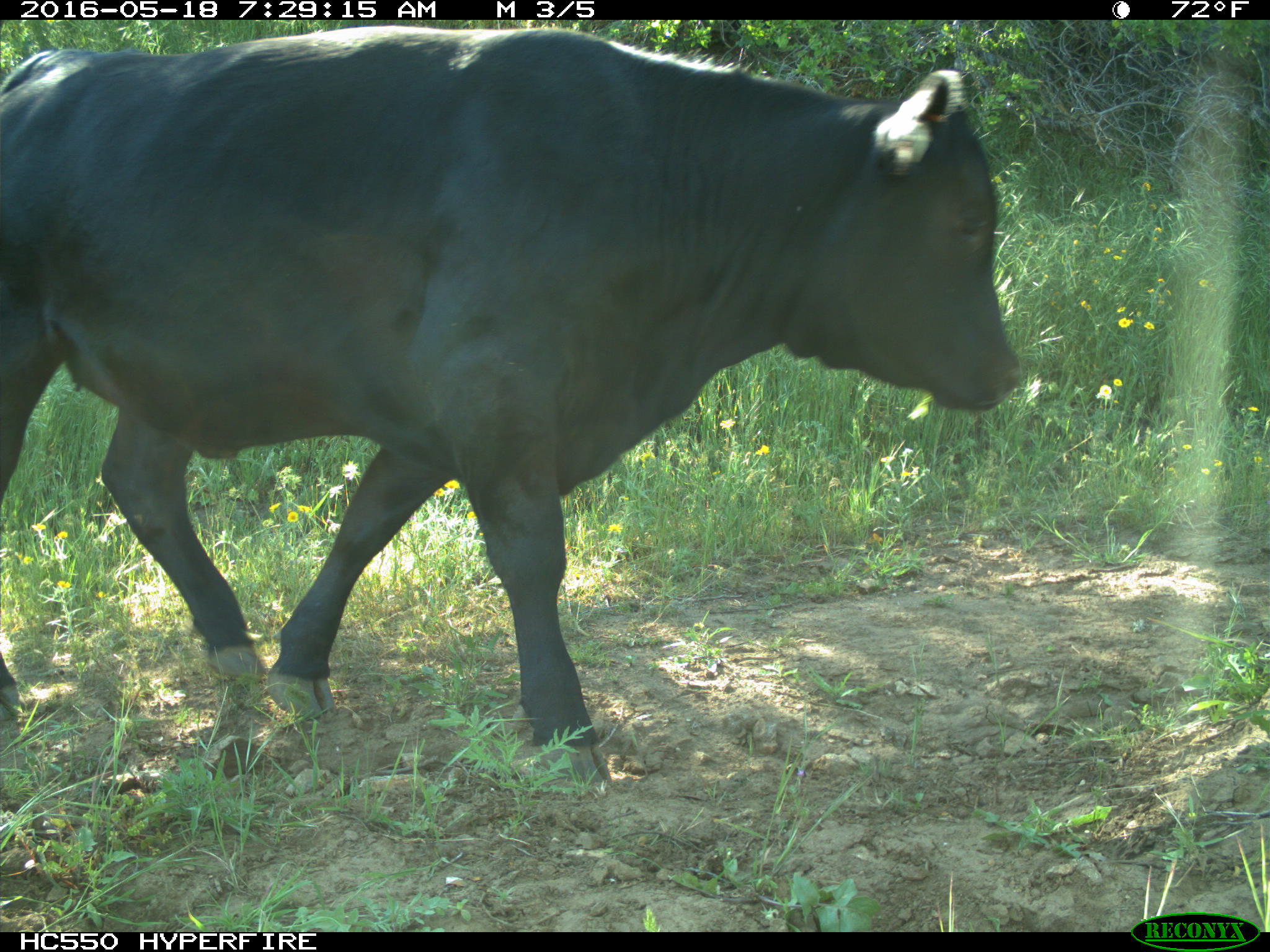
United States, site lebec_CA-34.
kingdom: Animalia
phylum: Chordata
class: Mammalia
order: Artiodactyla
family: Bovidae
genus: Bos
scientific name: Bos taurus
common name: domestic cow